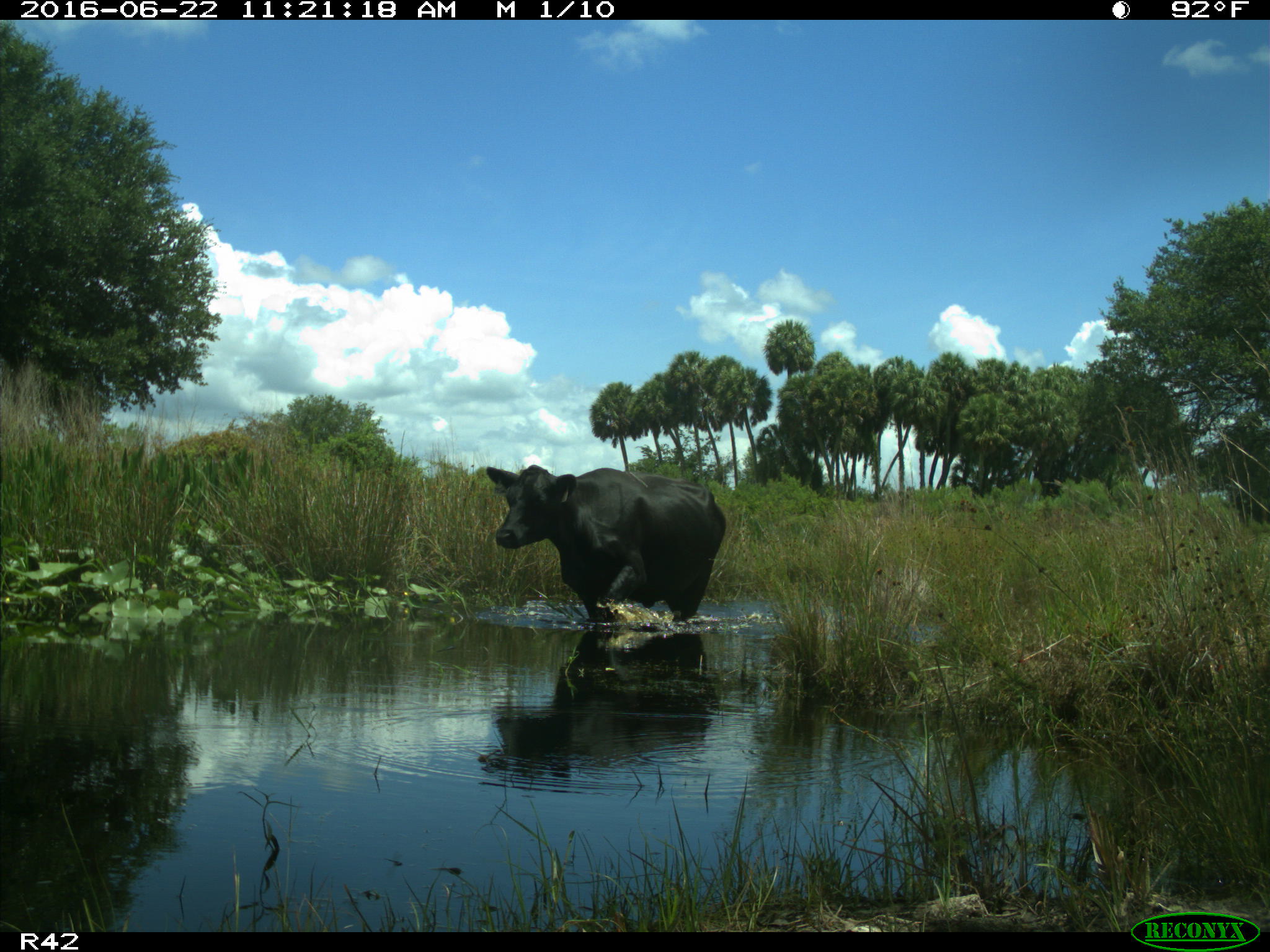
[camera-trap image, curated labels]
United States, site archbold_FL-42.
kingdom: Animalia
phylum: Chordata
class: Mammalia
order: Artiodactyla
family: Bovidae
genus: Bos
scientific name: Bos taurus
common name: domestic cow